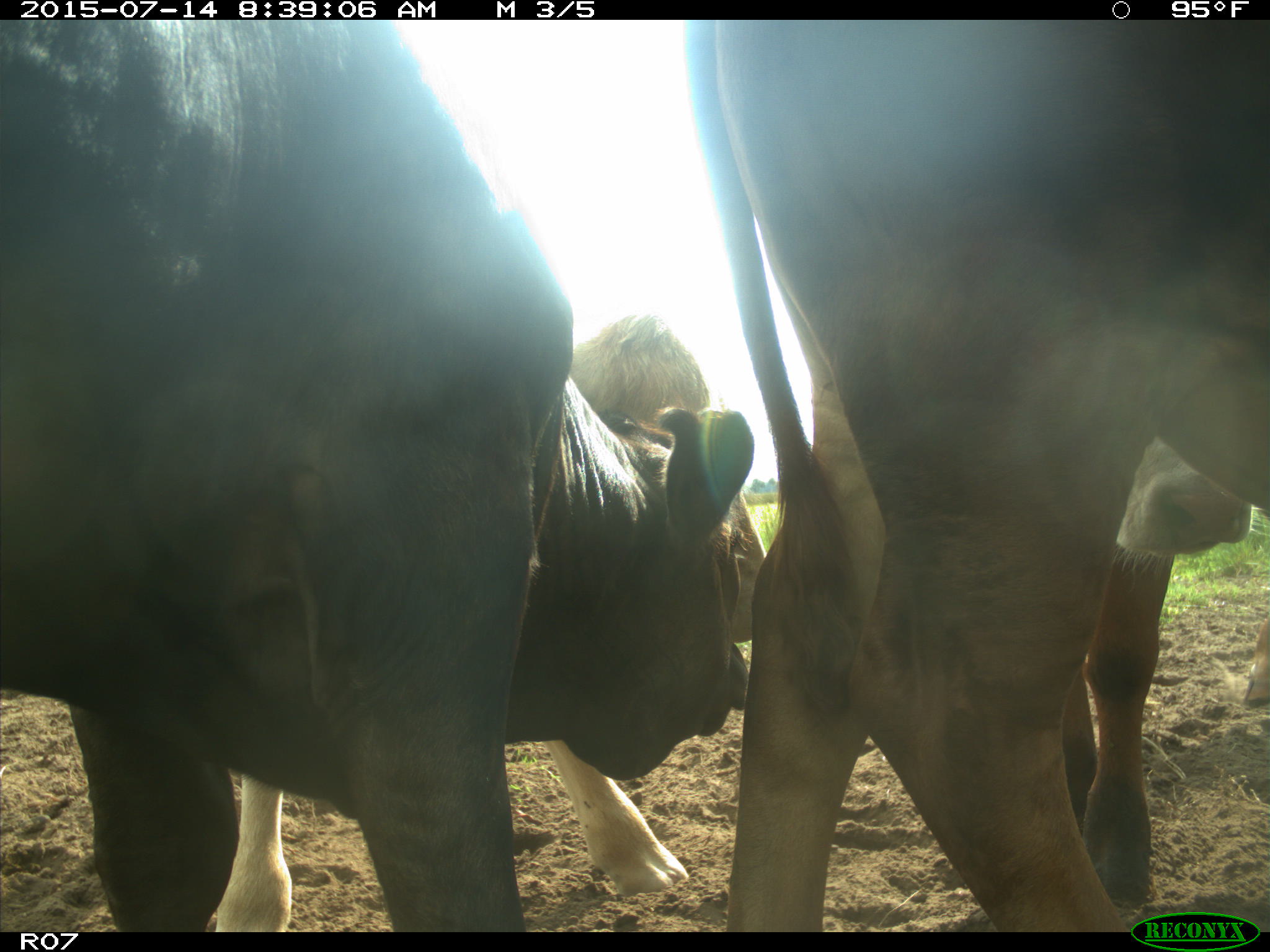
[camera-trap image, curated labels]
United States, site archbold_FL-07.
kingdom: Animalia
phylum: Chordata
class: Mammalia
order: Artiodactyla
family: Bovidae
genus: Bos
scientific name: Bos taurus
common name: domestic cow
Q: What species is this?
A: Bos taurus (domestic cow).